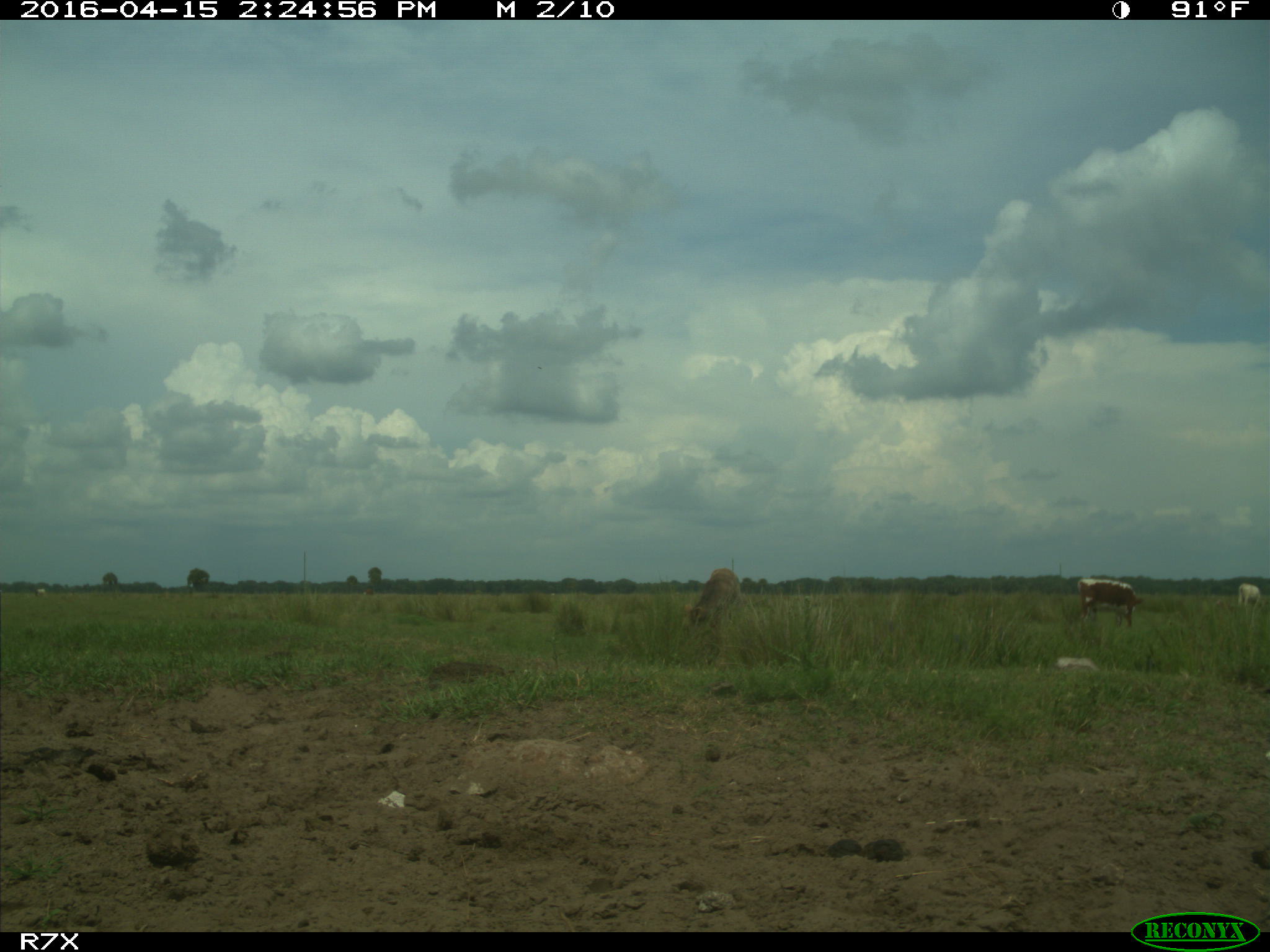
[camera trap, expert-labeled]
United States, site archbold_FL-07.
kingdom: Animalia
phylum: Chordata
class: Mammalia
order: Artiodactyla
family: Bovidae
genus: Bos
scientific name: Bos taurus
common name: domestic cow